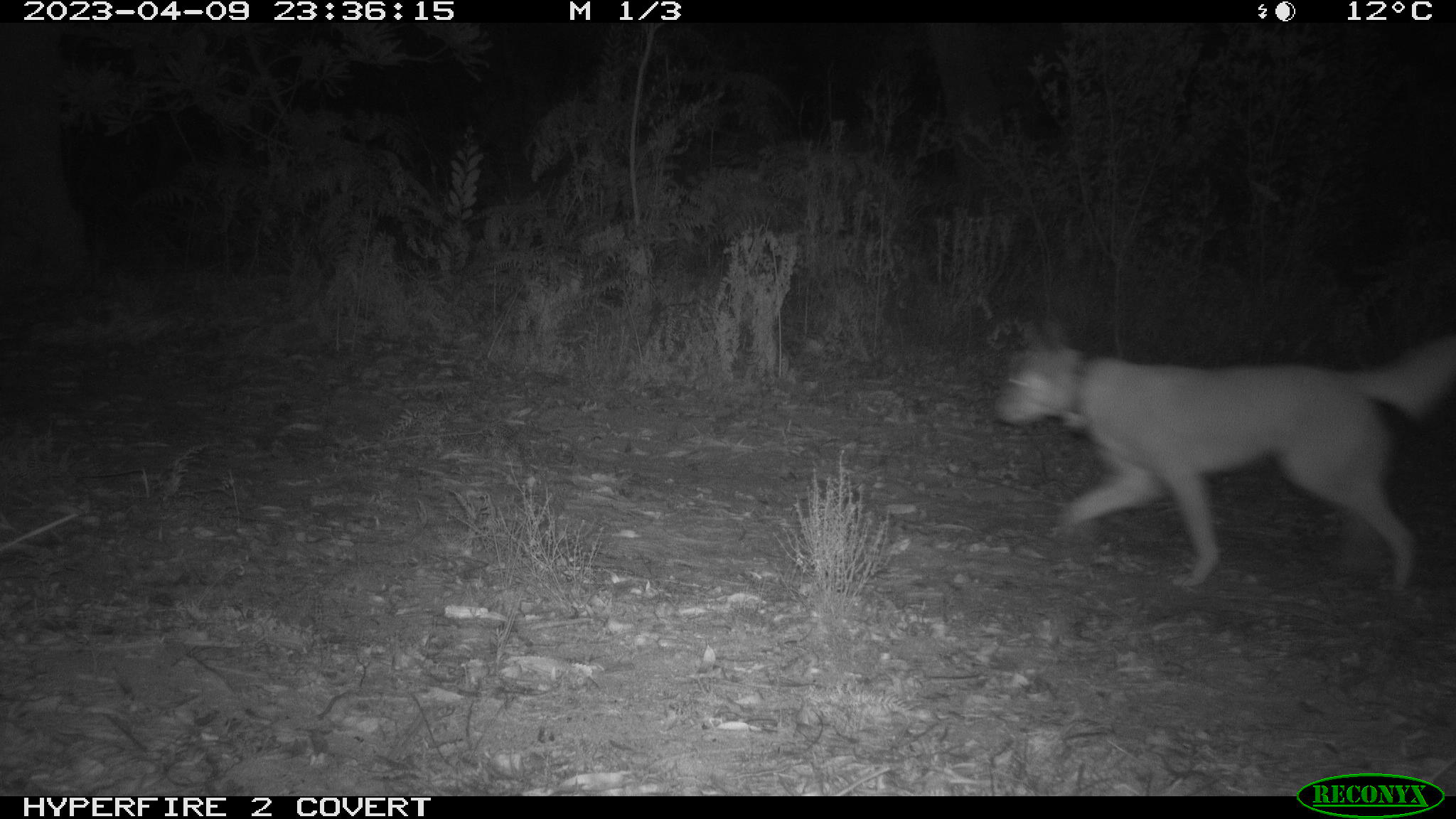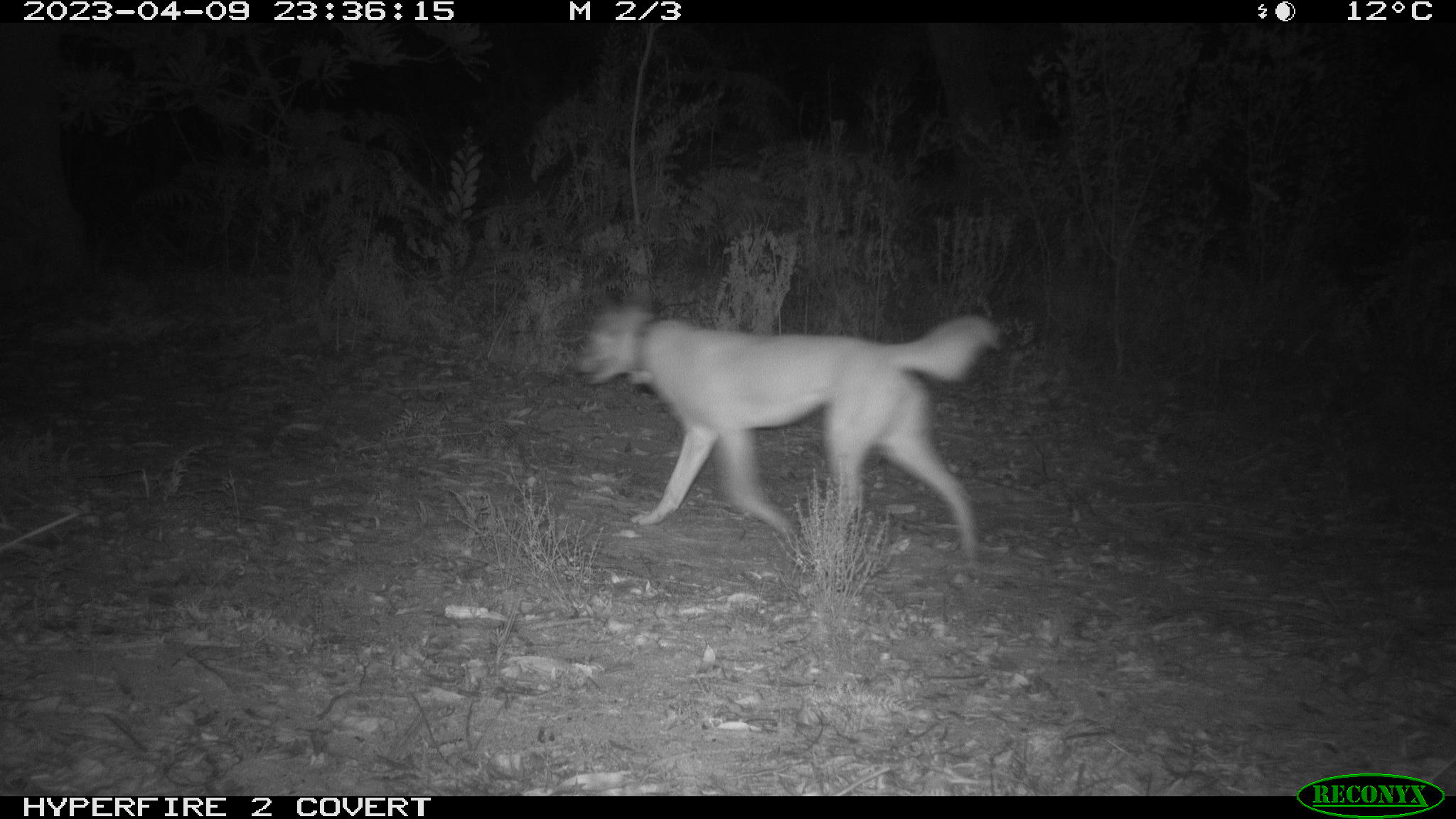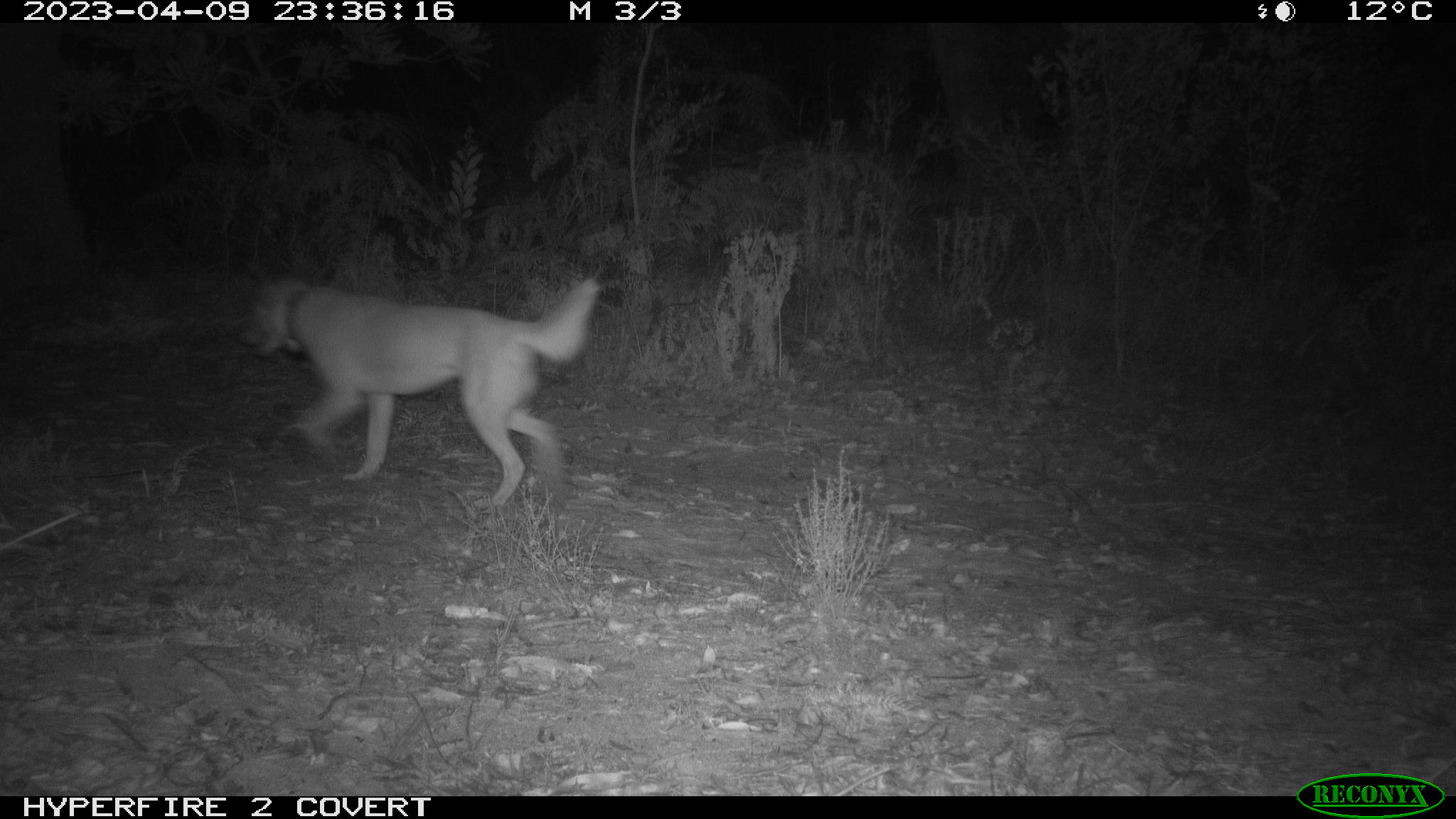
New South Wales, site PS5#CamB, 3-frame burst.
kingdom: Animalia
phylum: Chordata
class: Mammalia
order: Carnivora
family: Canidae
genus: Canis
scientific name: Canis familiaris dingo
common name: dingo